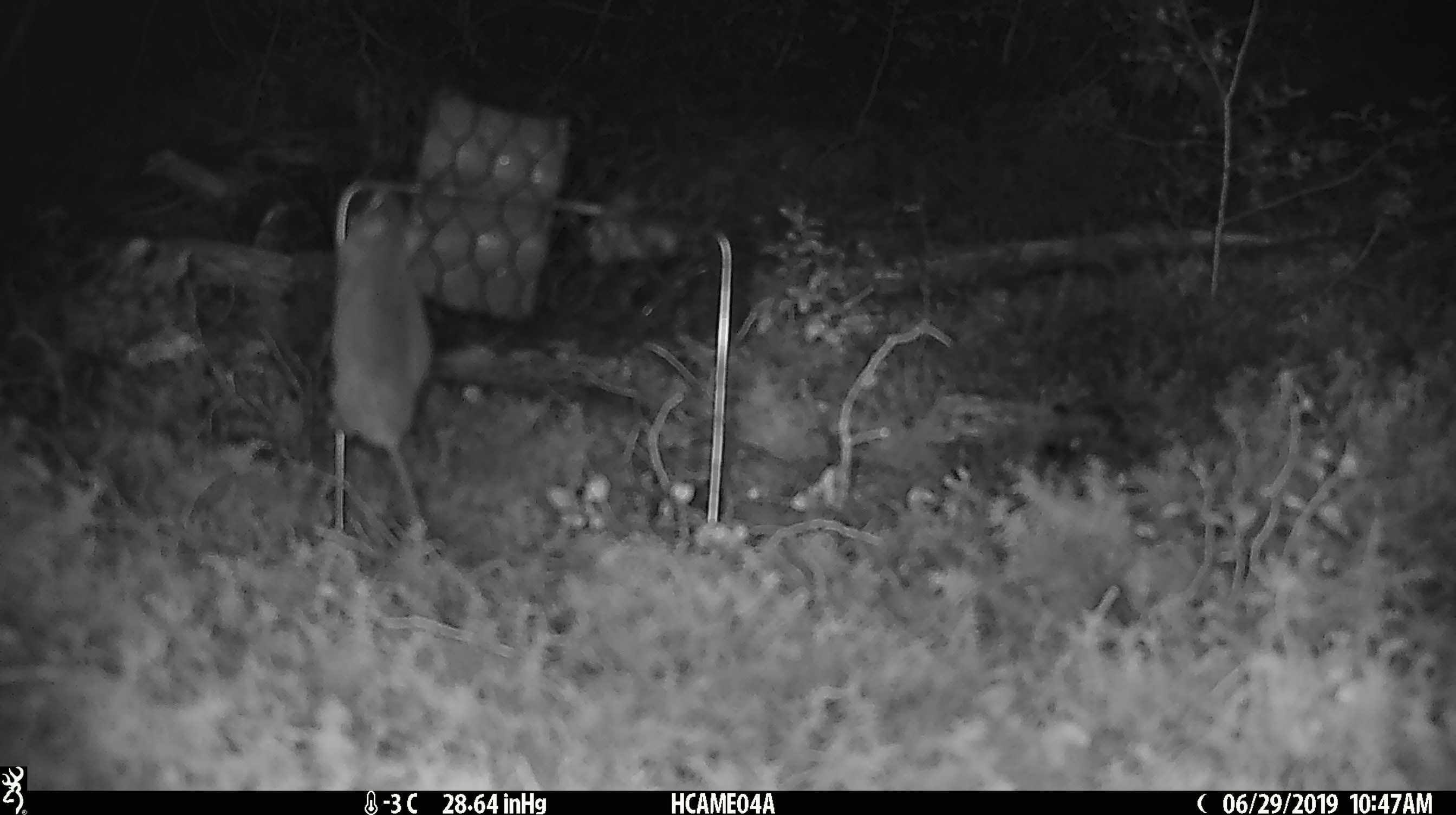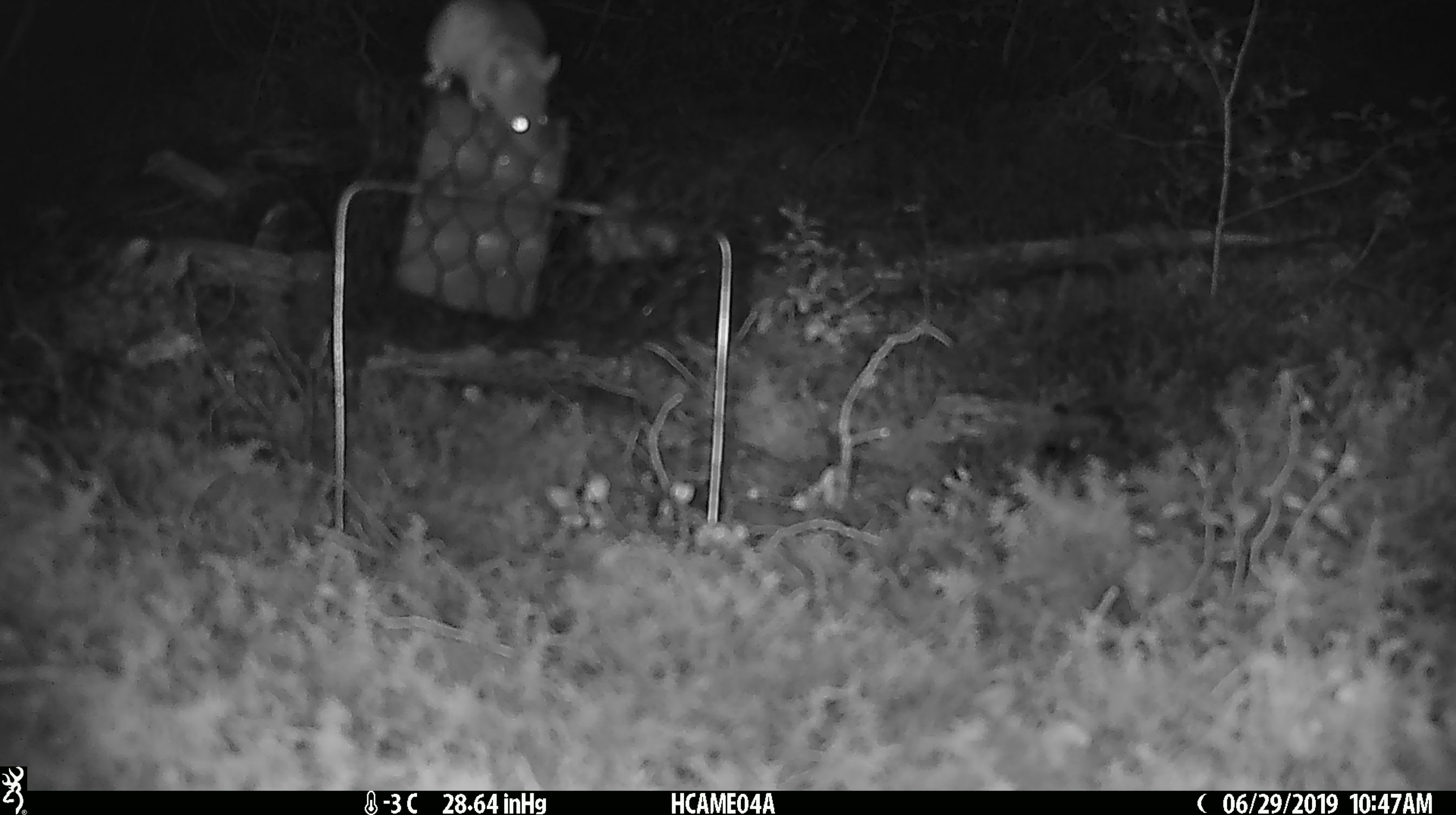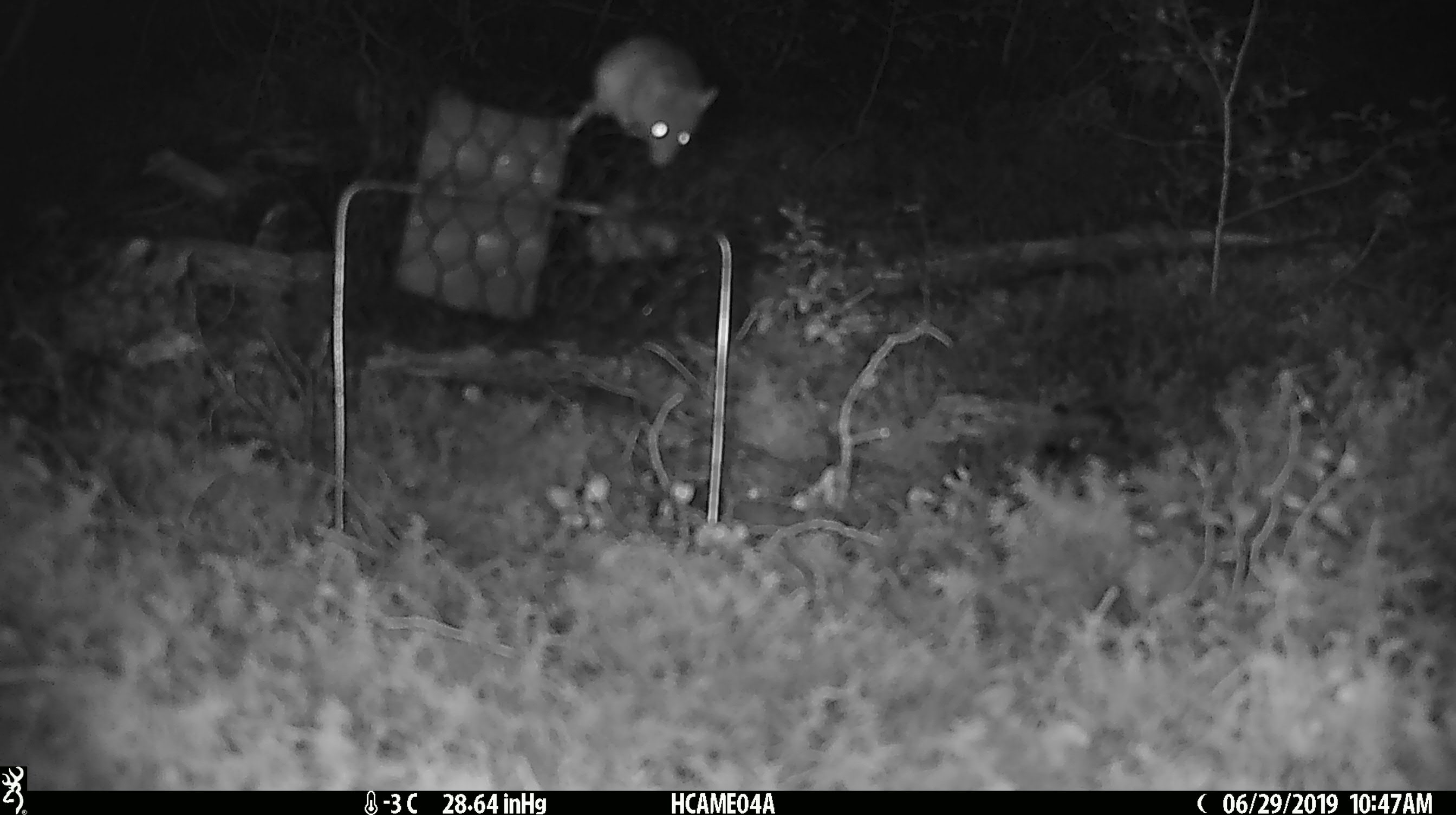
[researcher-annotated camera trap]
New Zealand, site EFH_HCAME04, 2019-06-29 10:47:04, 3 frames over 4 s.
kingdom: Animalia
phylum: Chordata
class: Mammalia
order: Rodentia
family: Muridae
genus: Mus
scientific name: Mus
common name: mouse